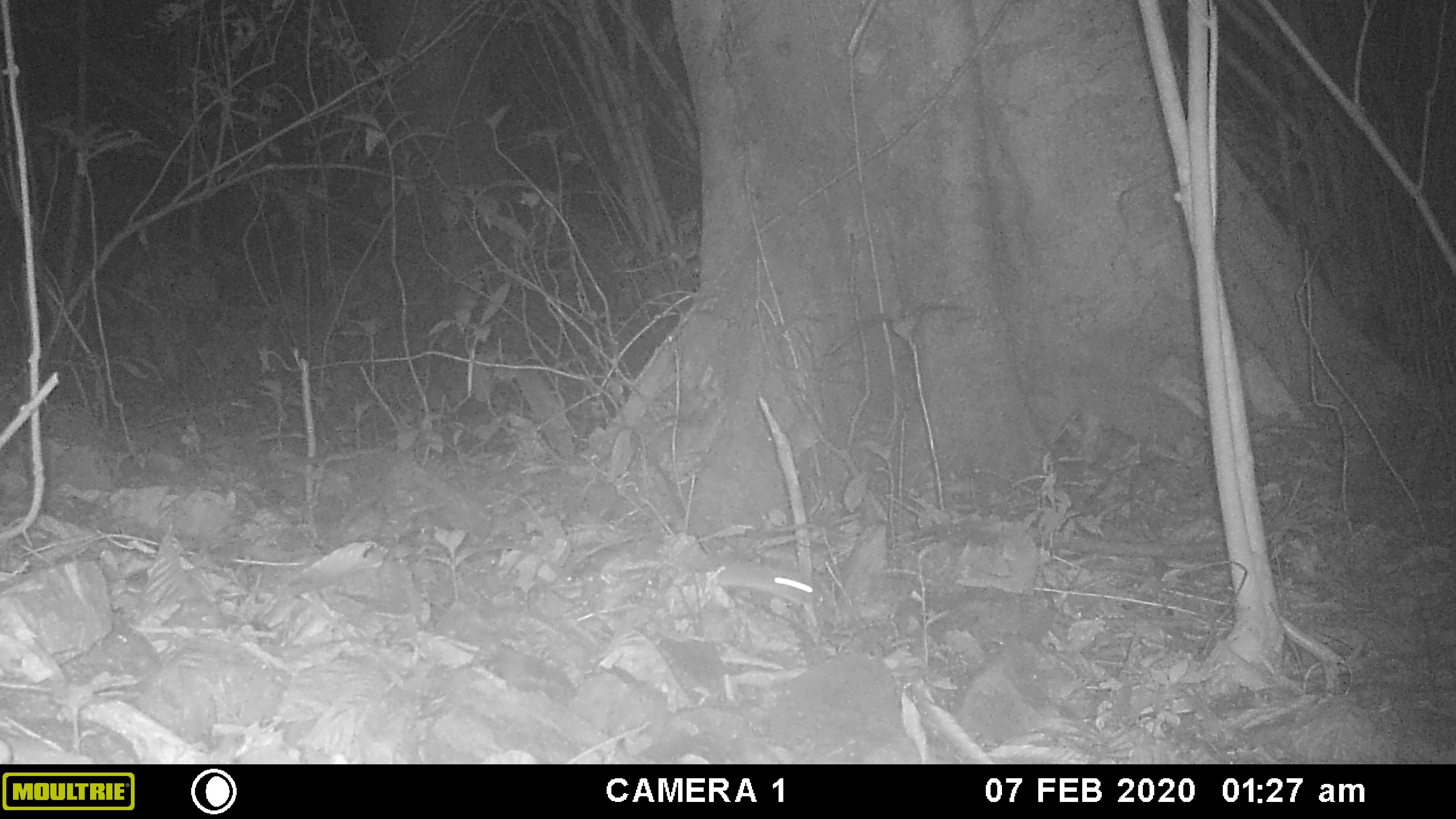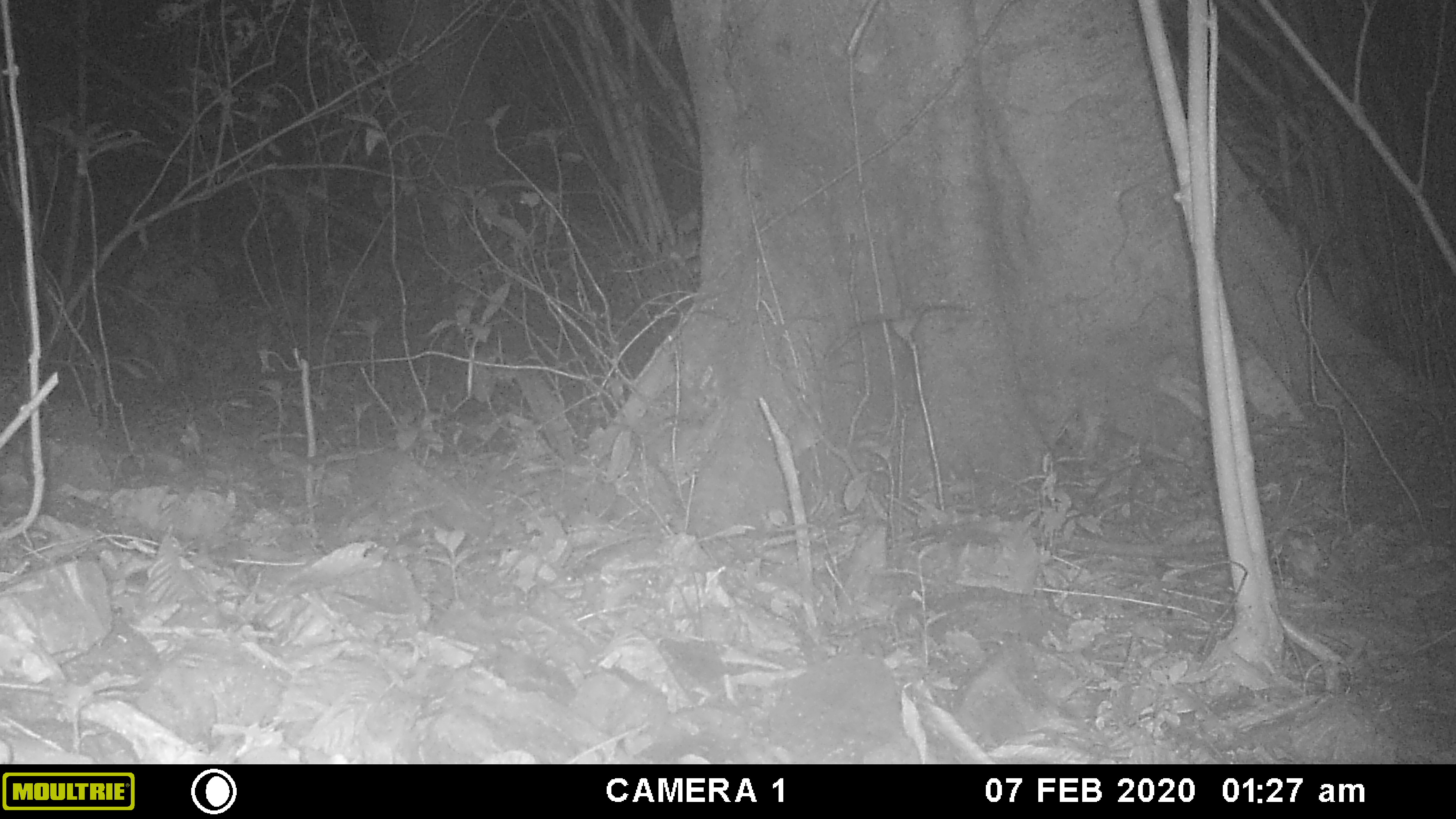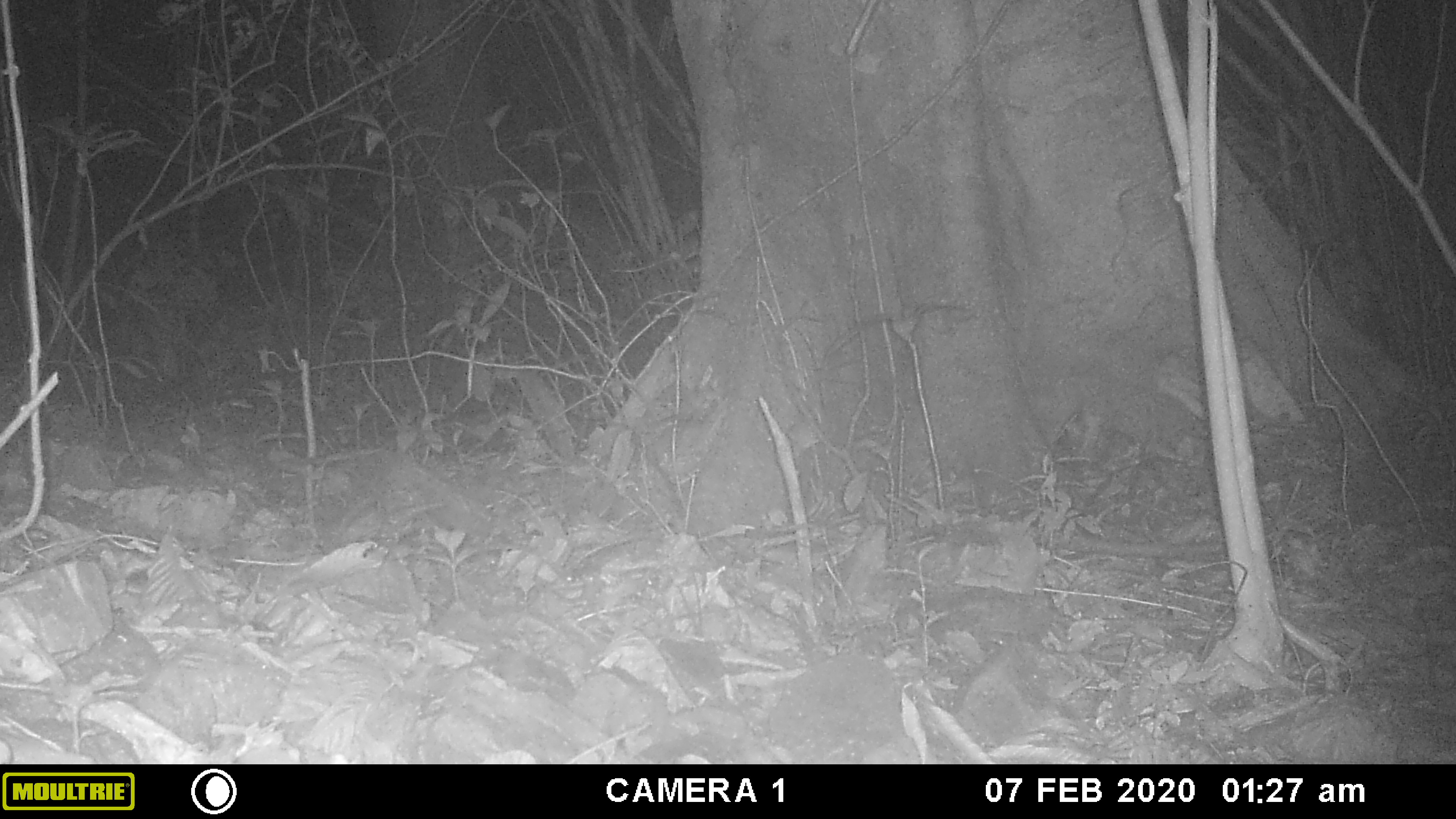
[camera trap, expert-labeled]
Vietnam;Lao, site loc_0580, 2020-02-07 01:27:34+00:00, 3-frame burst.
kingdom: Animalia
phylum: Chordata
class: Mammalia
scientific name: Mammalia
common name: mammal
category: unidentified small mammal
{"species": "unidentified small mammal (mammal) (Mammalia)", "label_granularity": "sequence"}